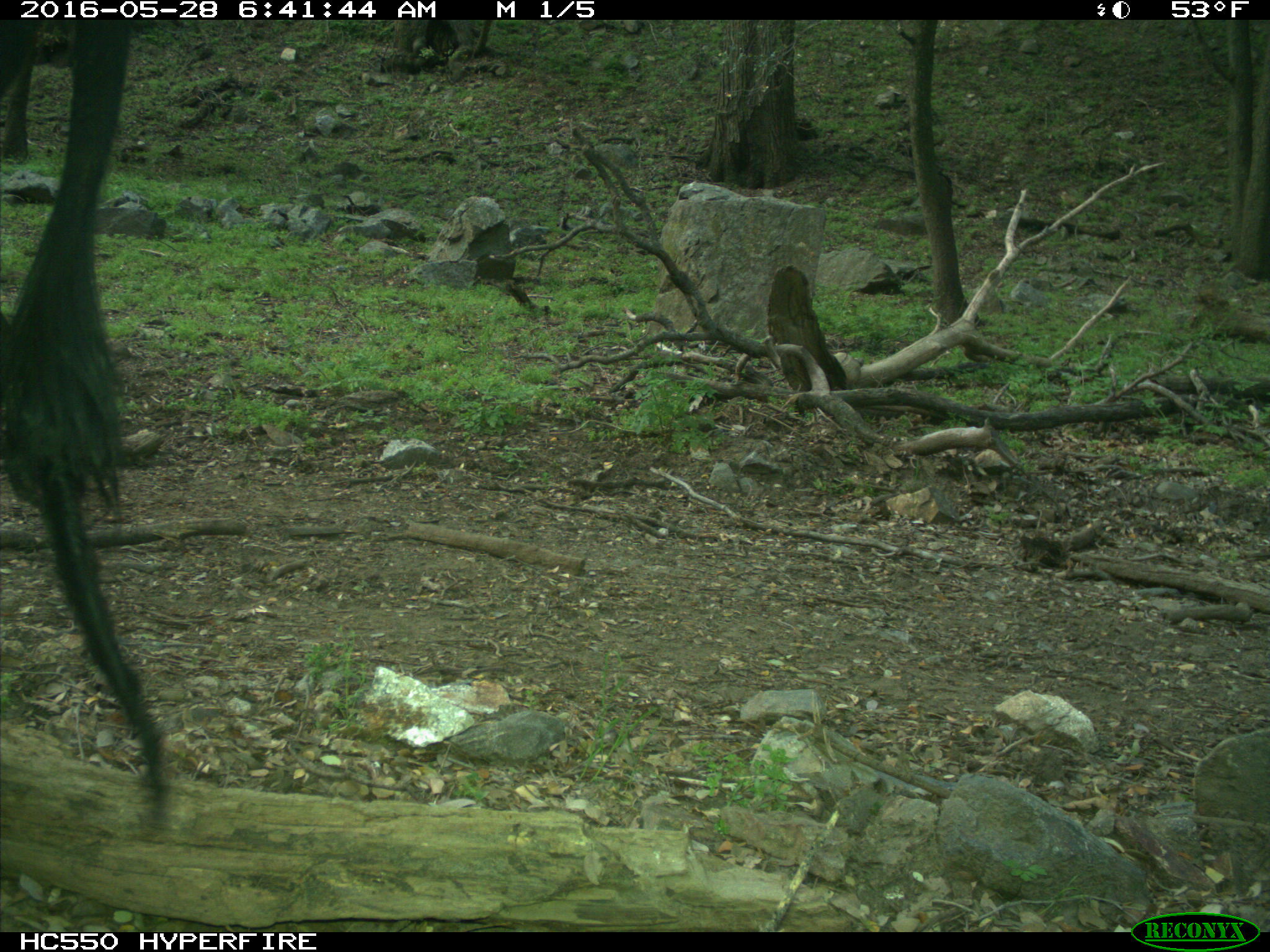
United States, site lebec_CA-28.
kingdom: Animalia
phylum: Chordata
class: Mammalia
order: Artiodactyla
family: Bovidae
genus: Bos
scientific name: Bos taurus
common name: domestic cow